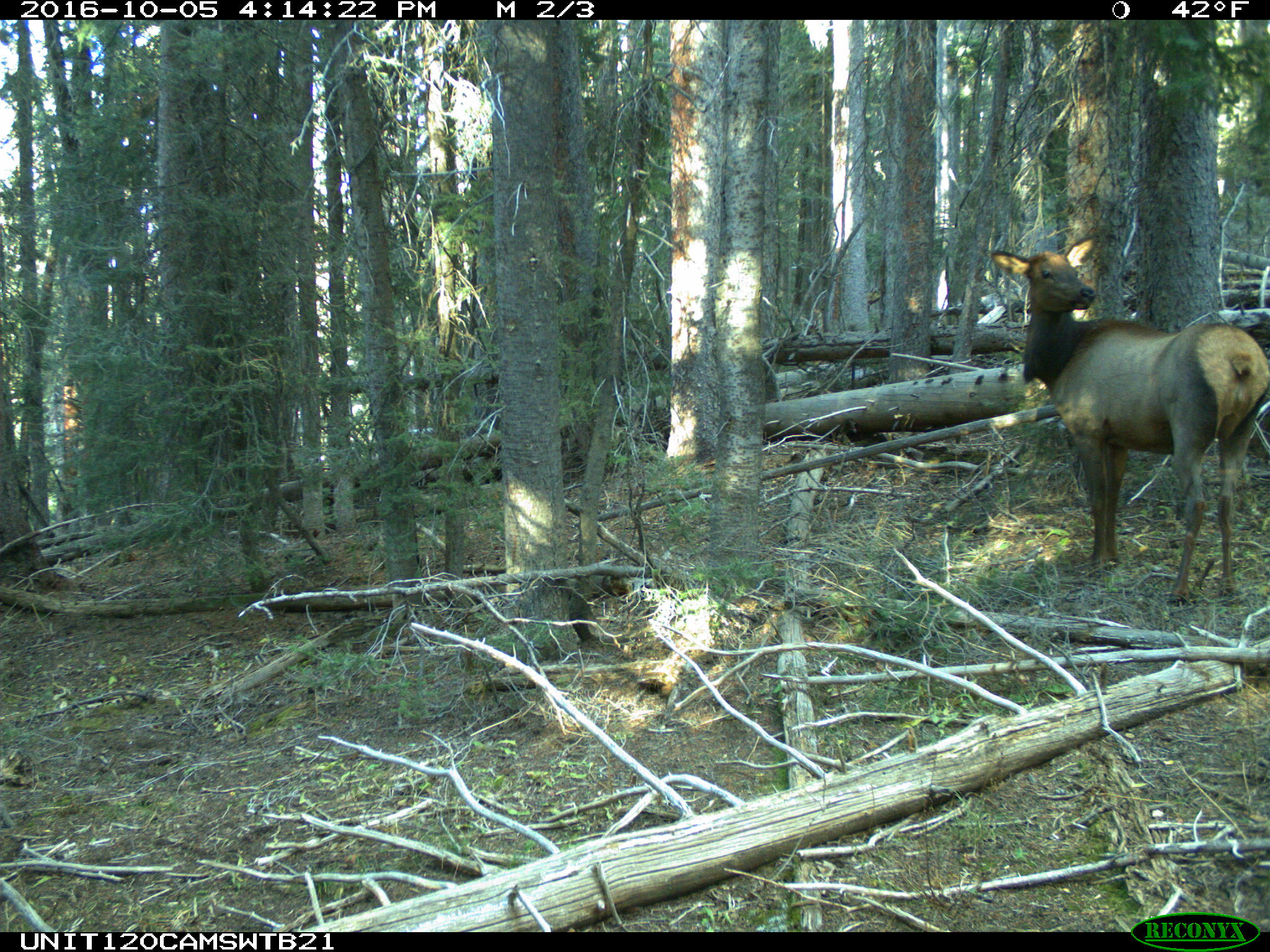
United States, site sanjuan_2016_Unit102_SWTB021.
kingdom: Animalia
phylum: Chordata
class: Mammalia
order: Artiodactyla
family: Cervidae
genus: Cervus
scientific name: Cervus elaphus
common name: red deer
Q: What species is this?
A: Cervus elaphus (red deer).